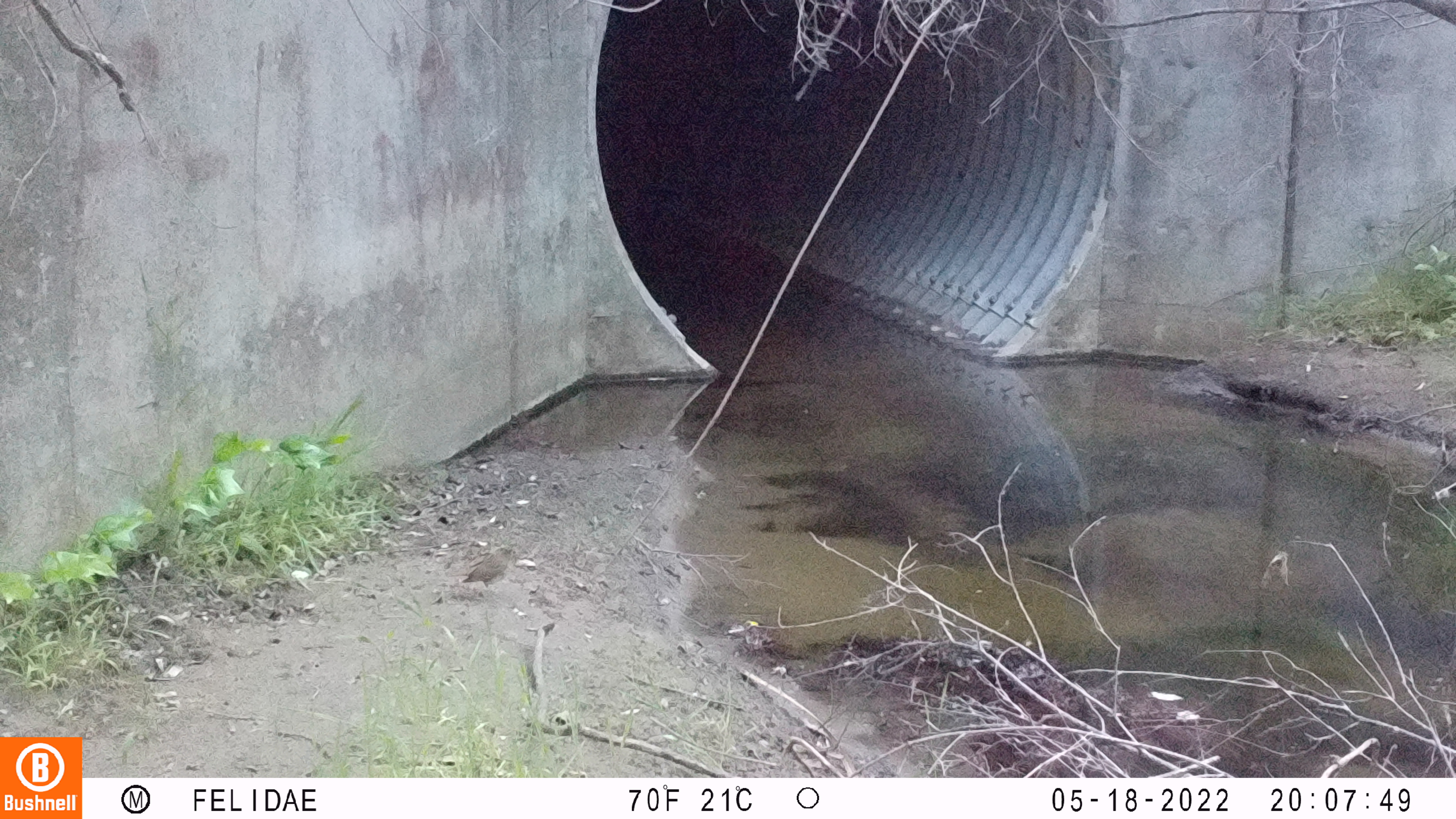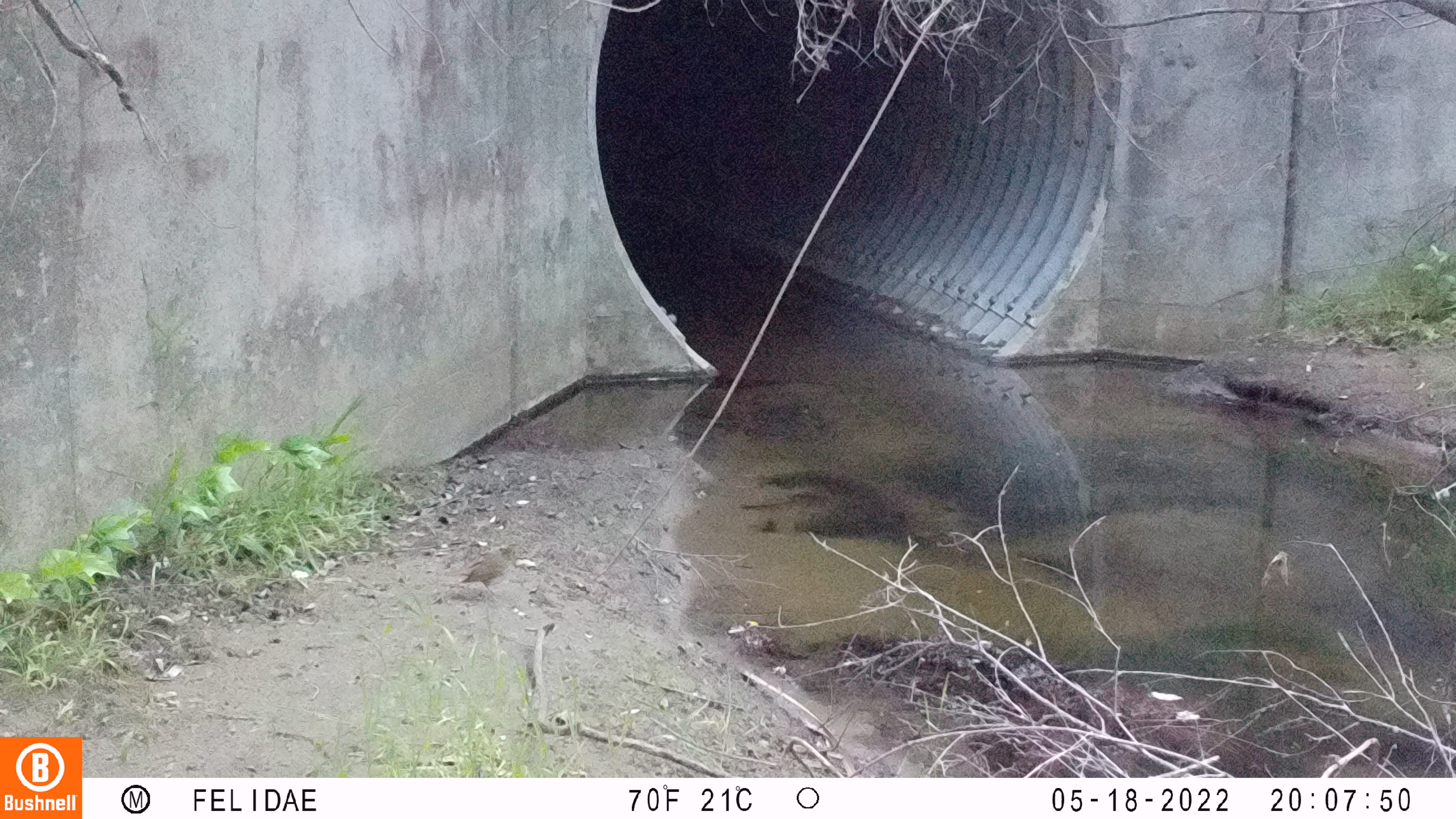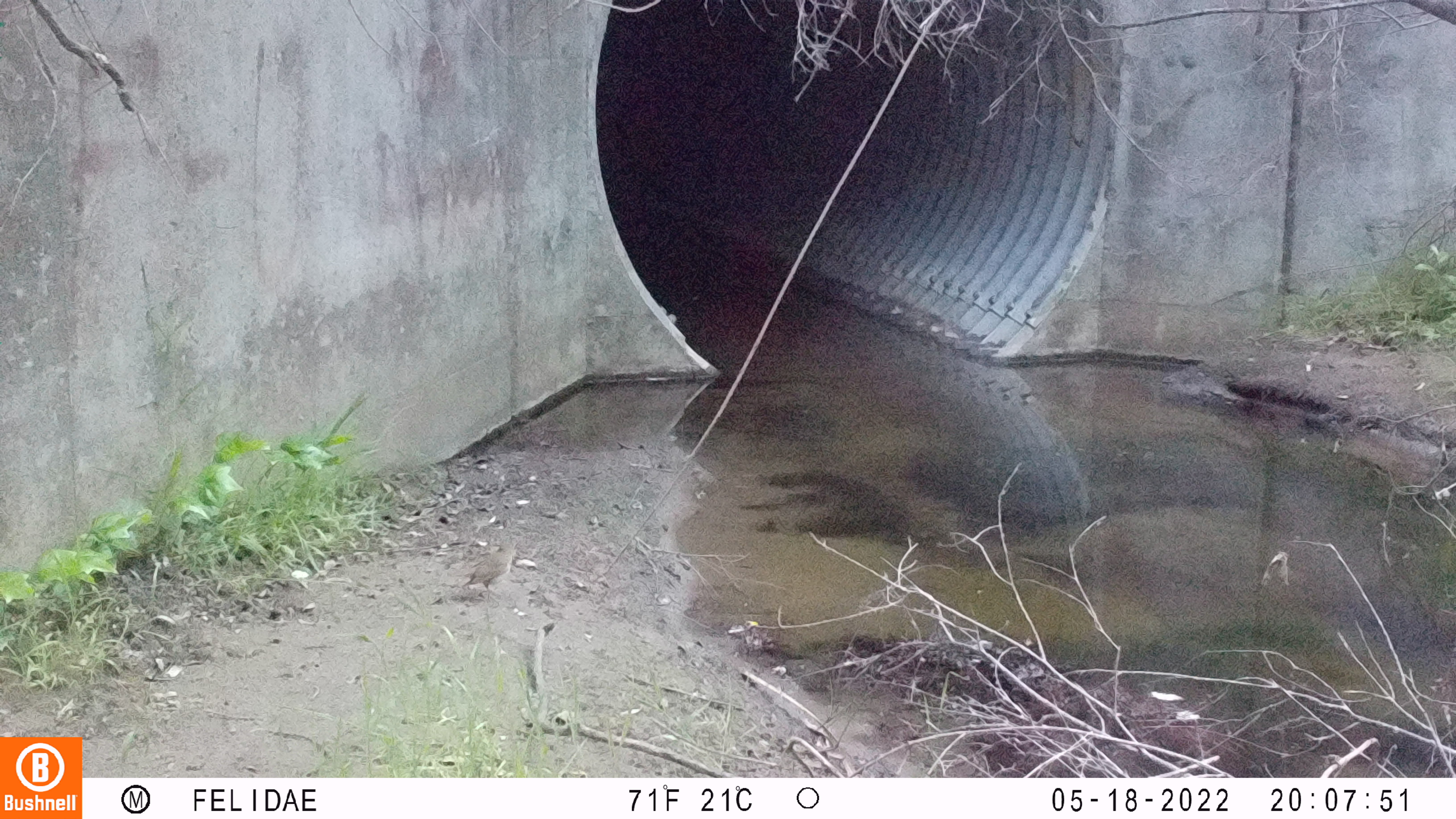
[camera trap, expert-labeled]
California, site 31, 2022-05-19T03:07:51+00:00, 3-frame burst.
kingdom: Animalia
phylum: Chordata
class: Aves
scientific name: Aves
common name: bird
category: unknown bird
Unknown bird (bird) (Aves).